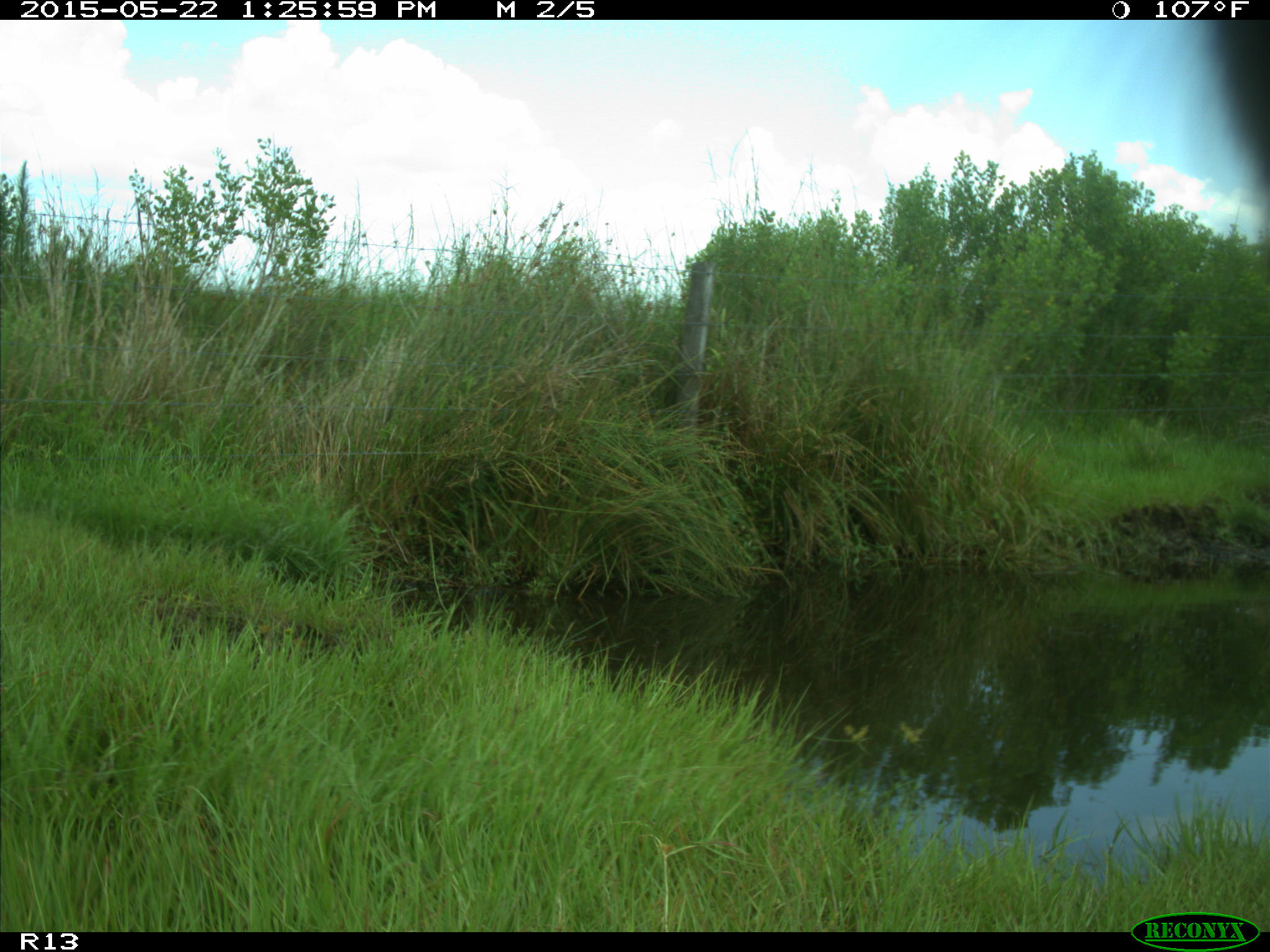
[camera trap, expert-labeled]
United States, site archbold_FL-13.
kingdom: Animalia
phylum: Chordata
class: Mammalia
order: Artiodactyla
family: Bovidae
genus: Bos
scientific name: Bos taurus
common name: domestic cow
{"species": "Bos taurus (domestic cow)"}